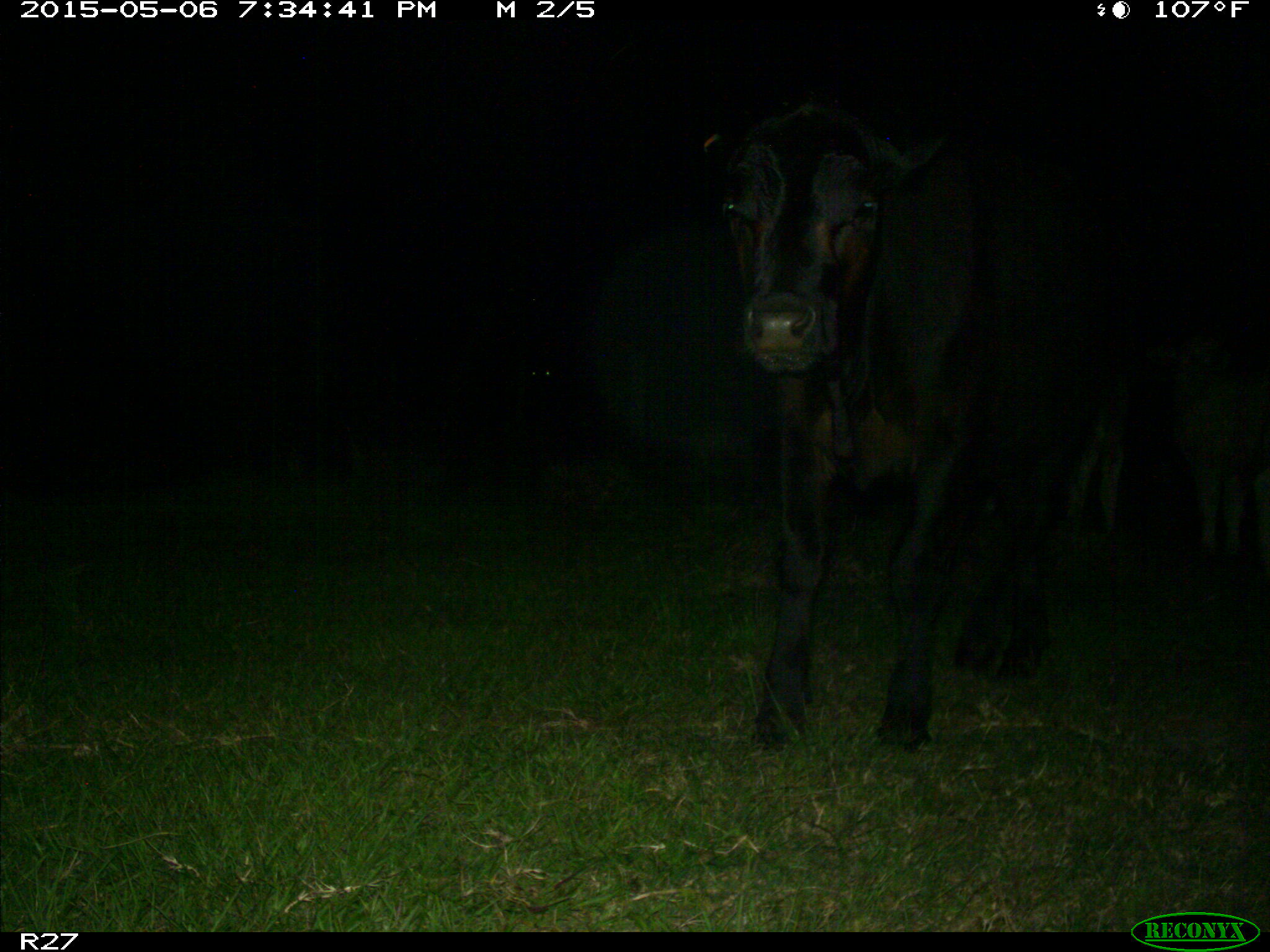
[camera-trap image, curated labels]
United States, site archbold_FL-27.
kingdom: Animalia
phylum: Chordata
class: Mammalia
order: Artiodactyla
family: Bovidae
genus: Bos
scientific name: Bos taurus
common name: domestic cow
Bos taurus (domestic cow).